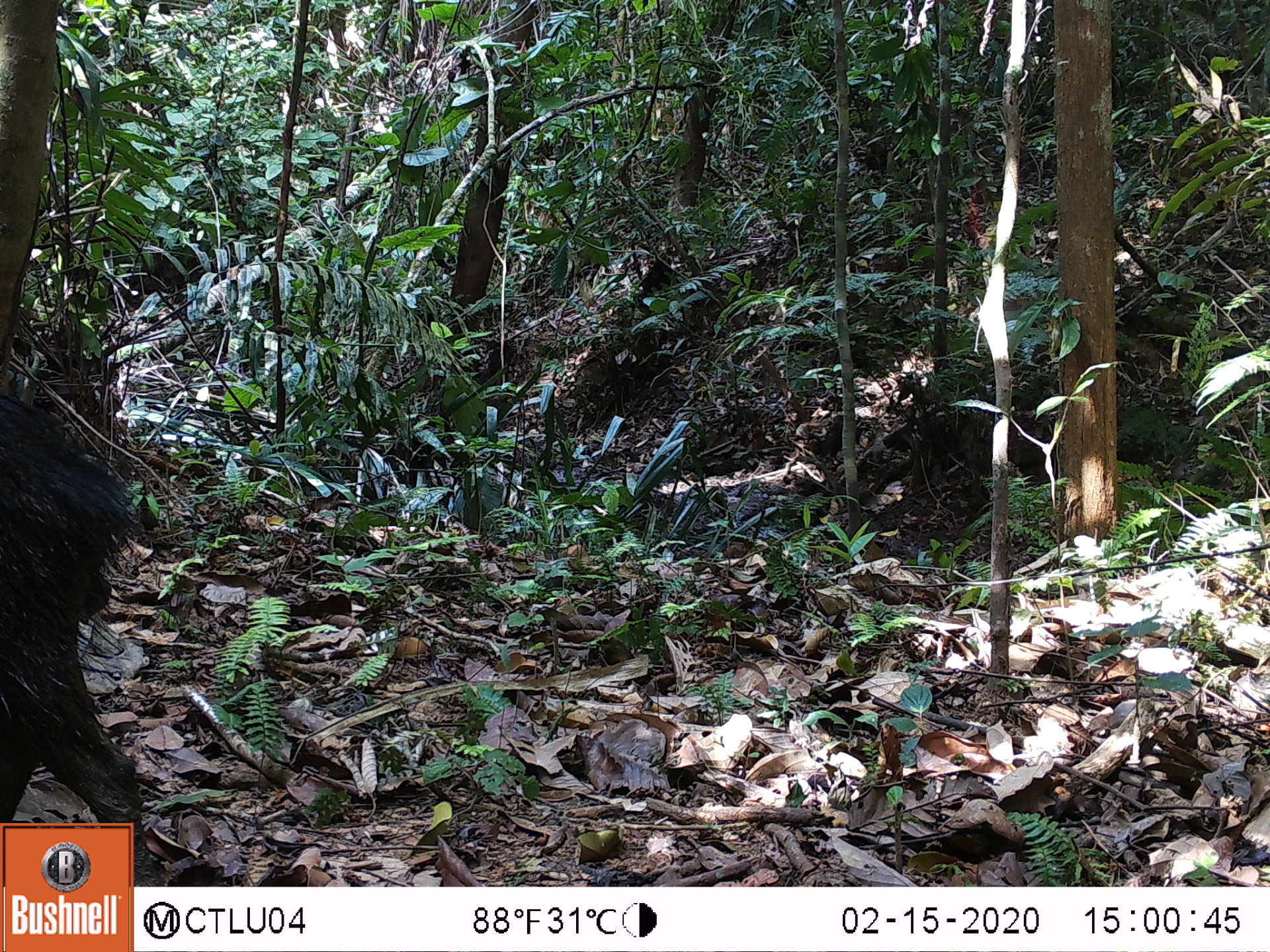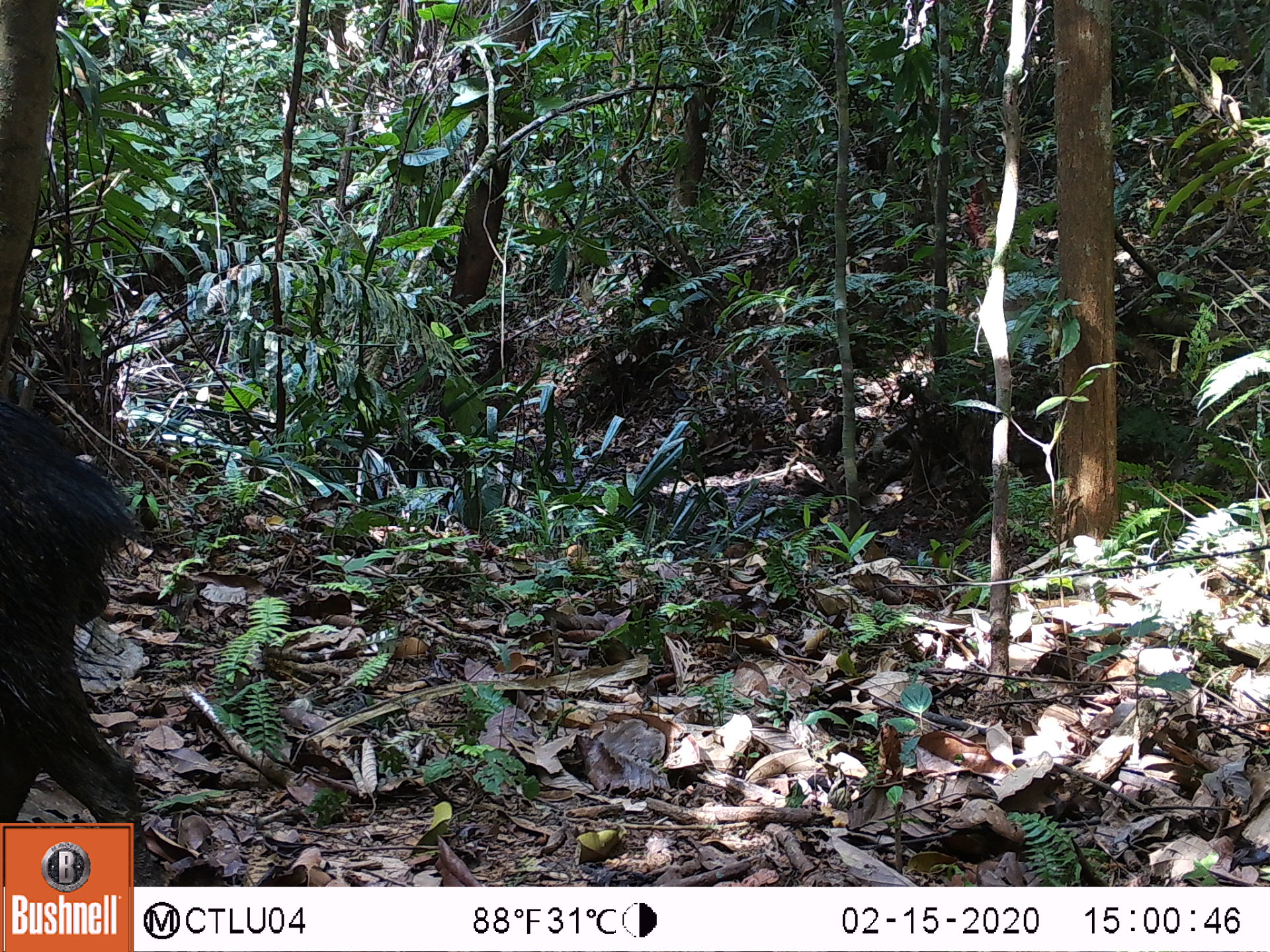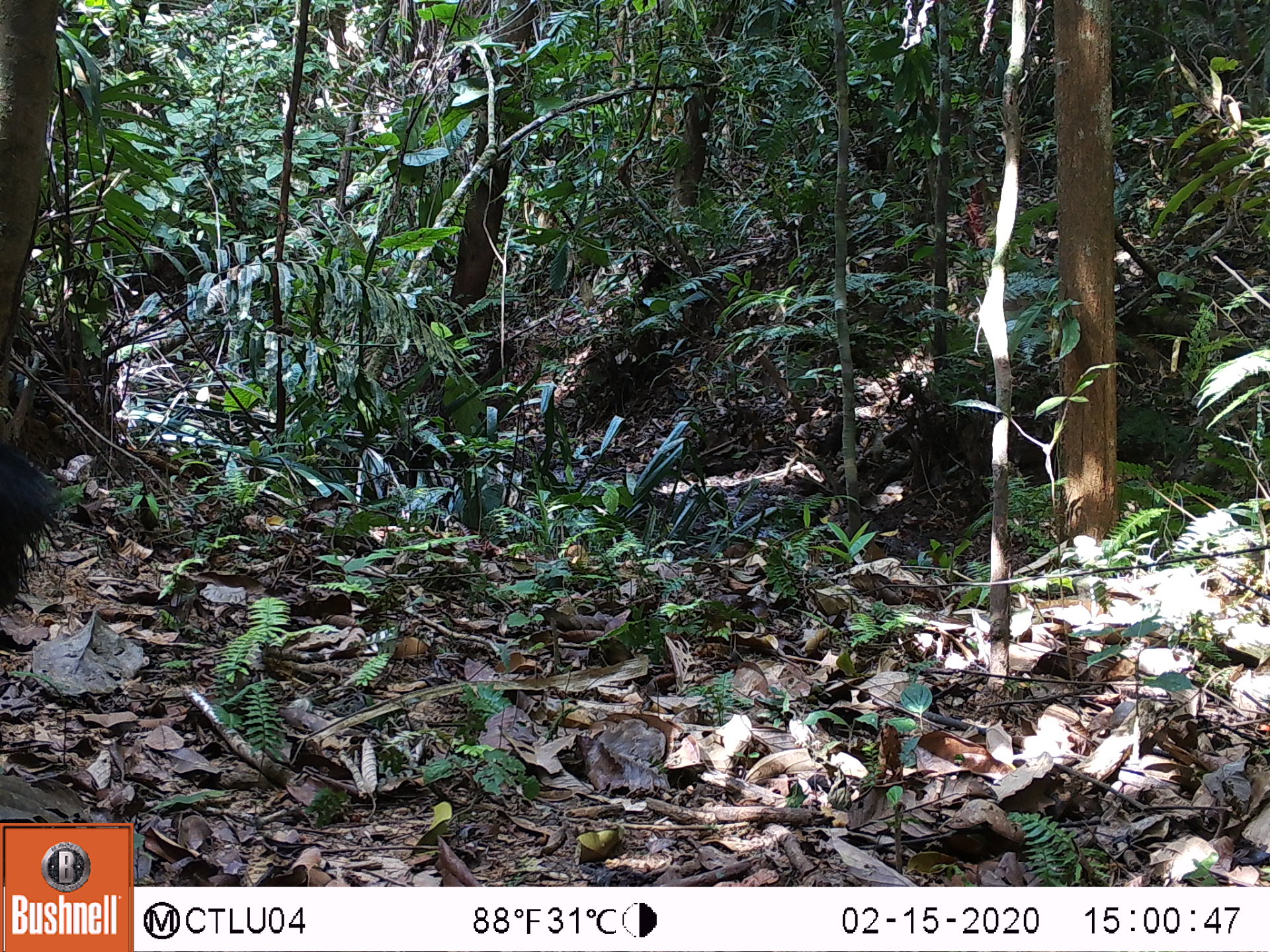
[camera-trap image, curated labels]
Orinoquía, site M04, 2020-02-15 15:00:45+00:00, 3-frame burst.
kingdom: Animalia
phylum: Chordata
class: Mammalia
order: Artiodactyla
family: Tayassuidae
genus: Pecari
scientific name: Pecari tajacu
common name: collared peccary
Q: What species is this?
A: Collared peccary (Pecari tajacu).